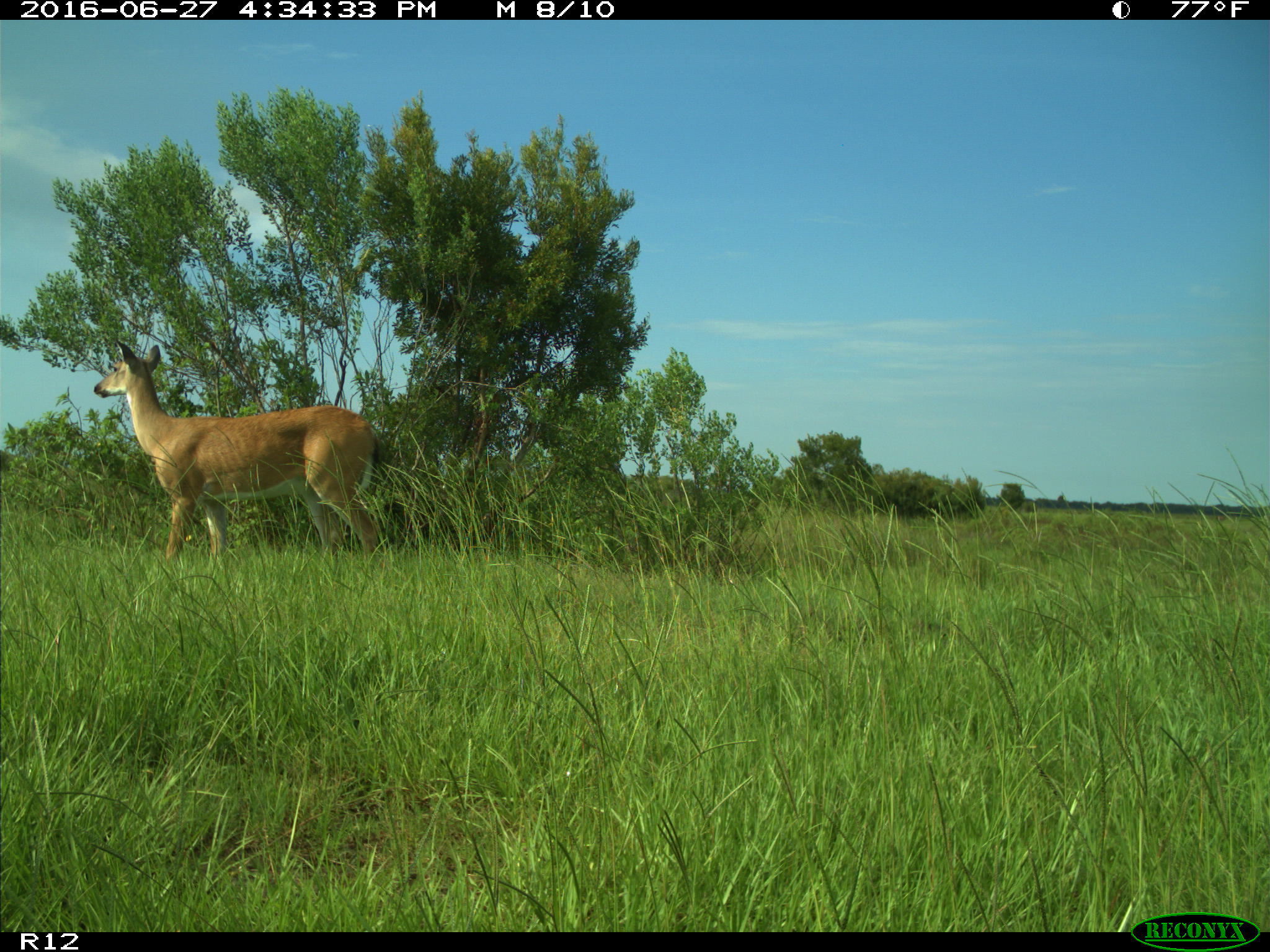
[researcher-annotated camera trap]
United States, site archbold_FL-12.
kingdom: Animalia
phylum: Chordata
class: Mammalia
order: Artiodactyla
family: Cervidae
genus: Odocoileus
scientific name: Odocoileus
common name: deer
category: unidentified deer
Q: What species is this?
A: Unidentified deer (deer) (Odocoileus).